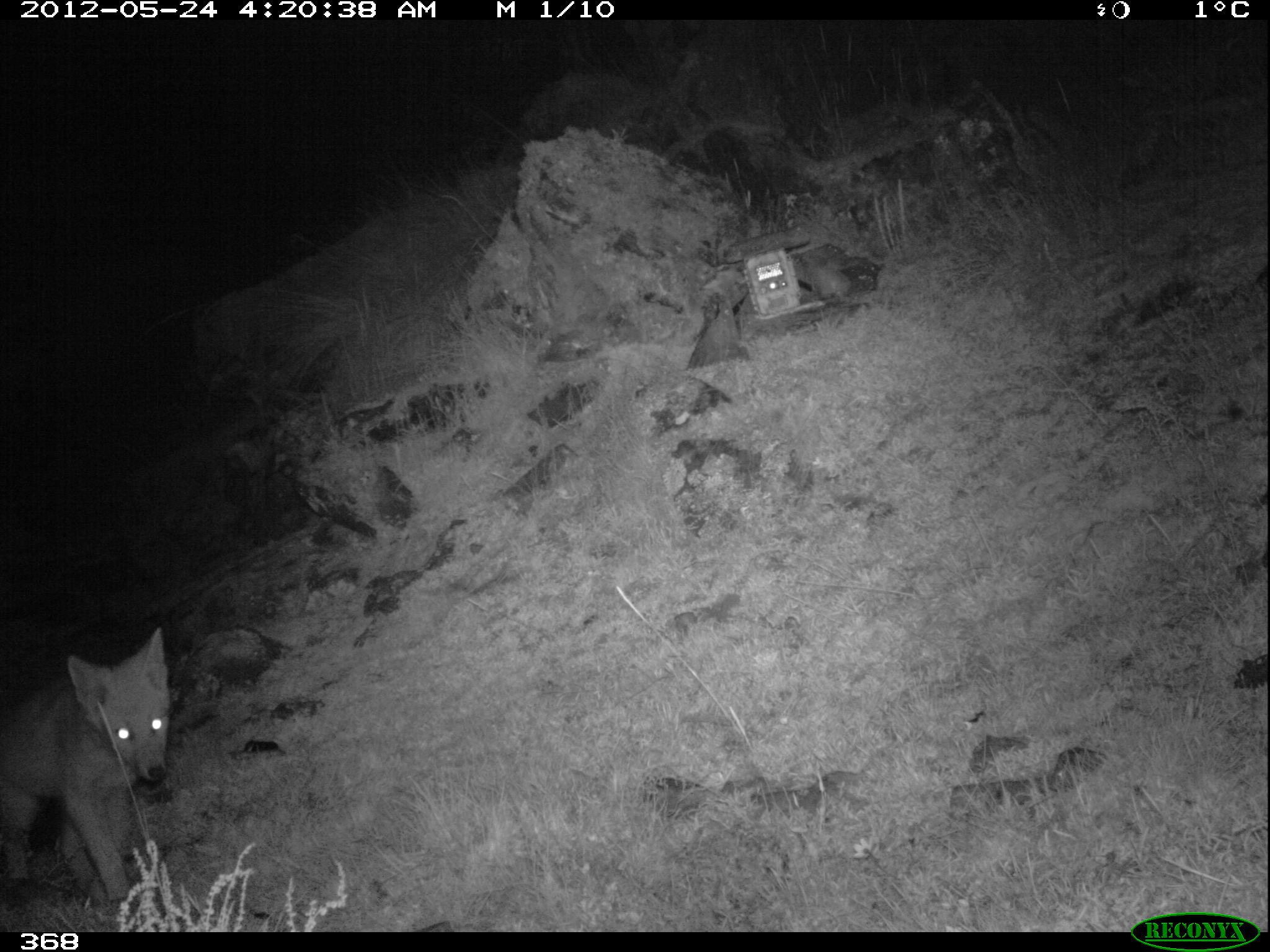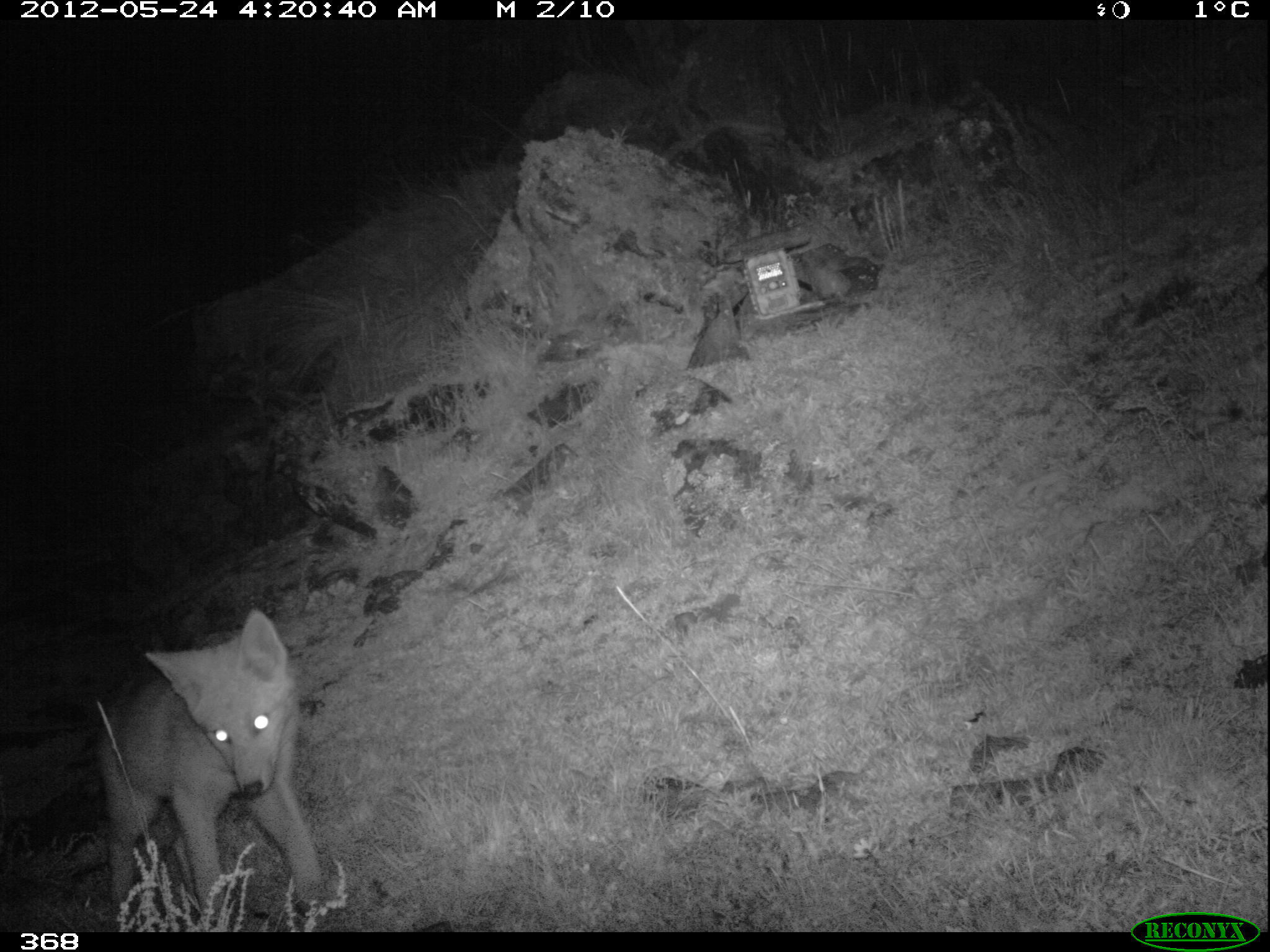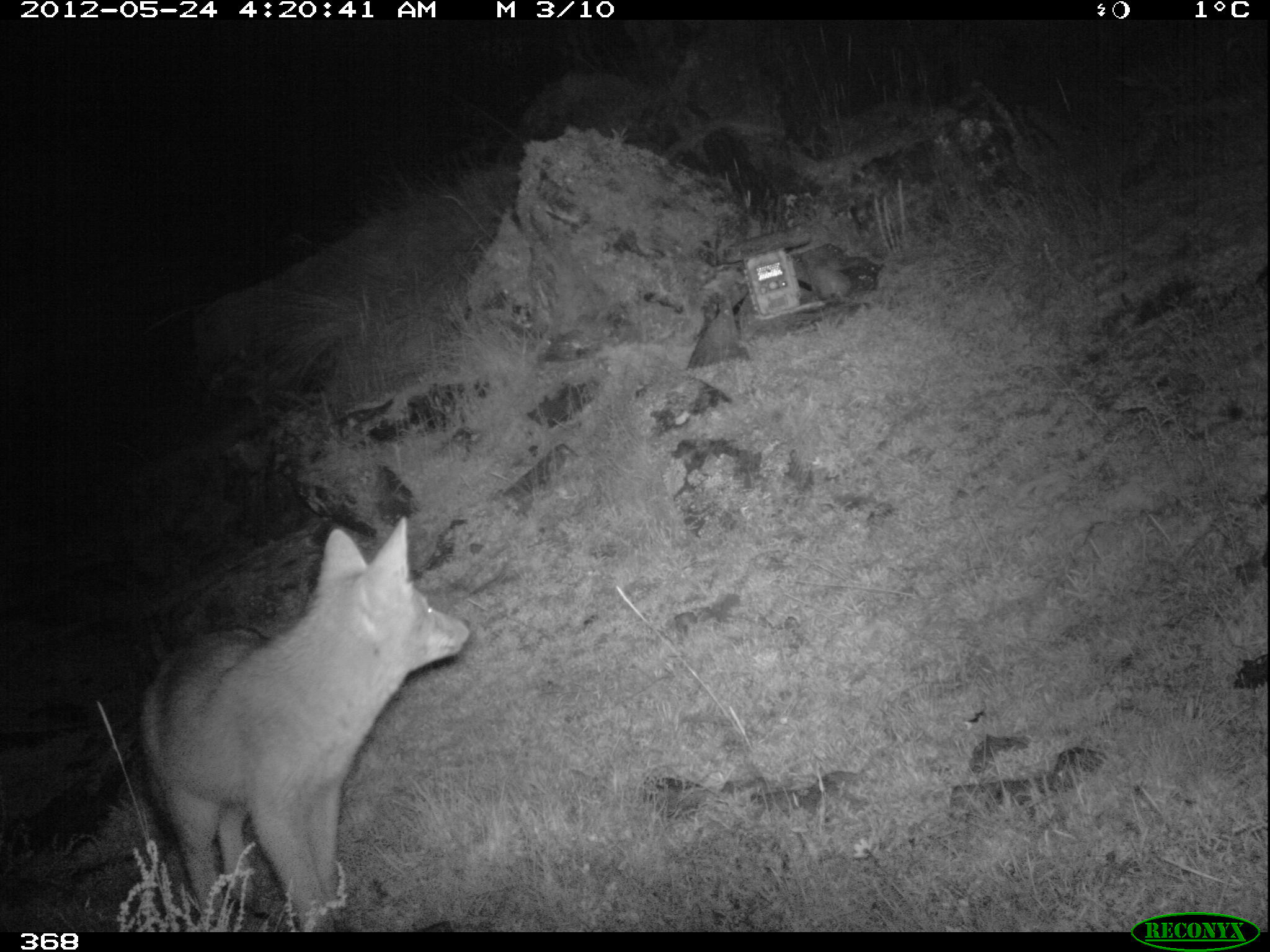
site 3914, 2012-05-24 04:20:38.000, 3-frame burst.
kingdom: Animalia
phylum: Chordata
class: Mammalia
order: Carnivora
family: Canidae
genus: Lycalopex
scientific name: Lycalopex culpaeus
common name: culpeo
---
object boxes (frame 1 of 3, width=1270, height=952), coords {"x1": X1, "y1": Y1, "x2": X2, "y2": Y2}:
lycalopex culpaeus: {"x1": 0, "y1": 628, "x2": 170, "y2": 900}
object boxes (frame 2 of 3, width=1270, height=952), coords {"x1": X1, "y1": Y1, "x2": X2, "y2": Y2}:
lycalopex culpaeus: {"x1": 95, "y1": 609, "x2": 322, "y2": 924}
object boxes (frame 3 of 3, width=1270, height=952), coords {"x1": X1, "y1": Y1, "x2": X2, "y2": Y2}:
lycalopex culpaeus: {"x1": 133, "y1": 516, "x2": 470, "y2": 932}